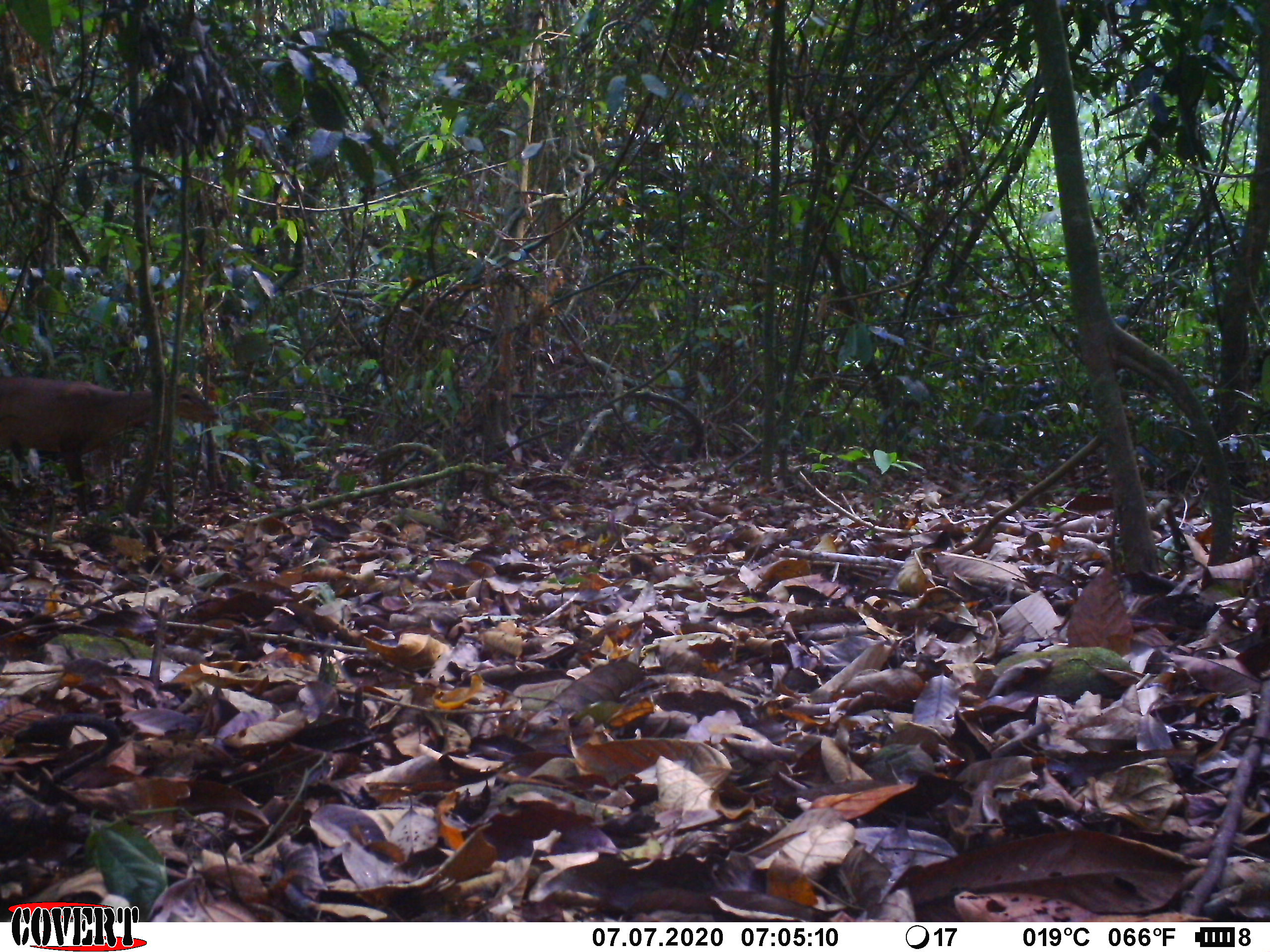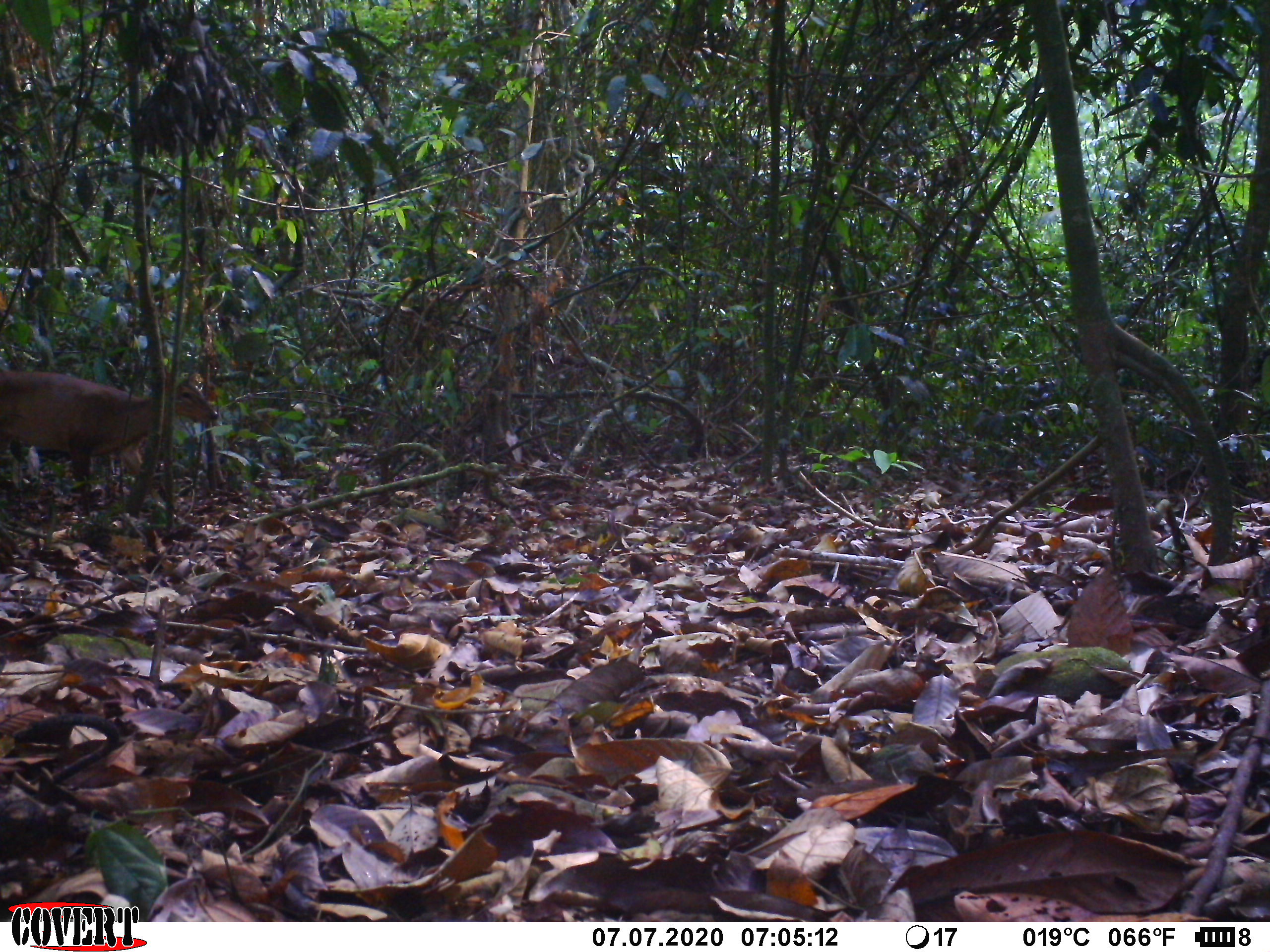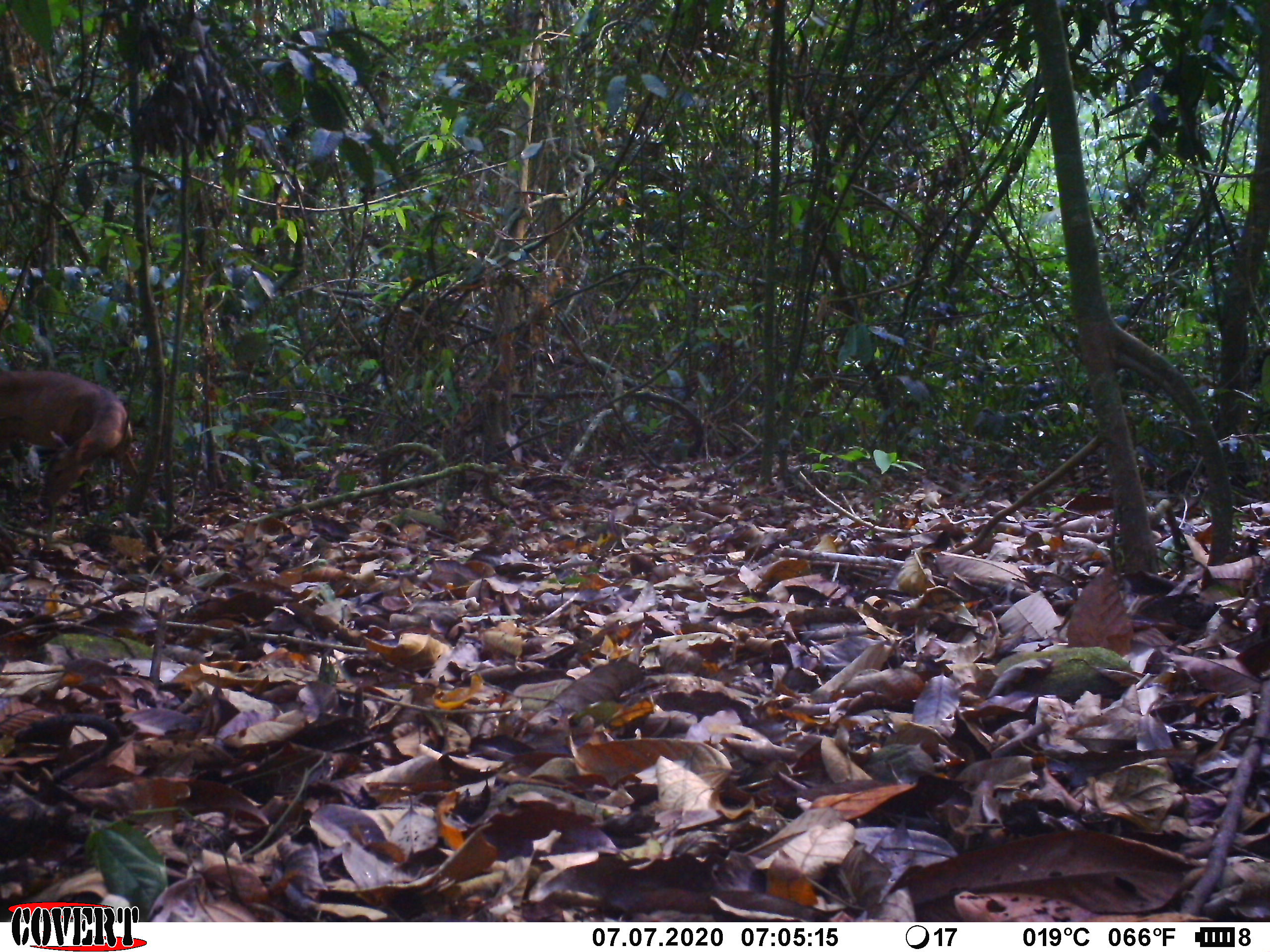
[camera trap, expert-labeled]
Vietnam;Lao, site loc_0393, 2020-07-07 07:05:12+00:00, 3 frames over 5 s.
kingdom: Animalia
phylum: Chordata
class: Mammalia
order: Artiodactyla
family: Cervidae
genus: Muntiacus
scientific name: Muntiacus vuquangensis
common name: large-antlered muntjac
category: large antlered muntjac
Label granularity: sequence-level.